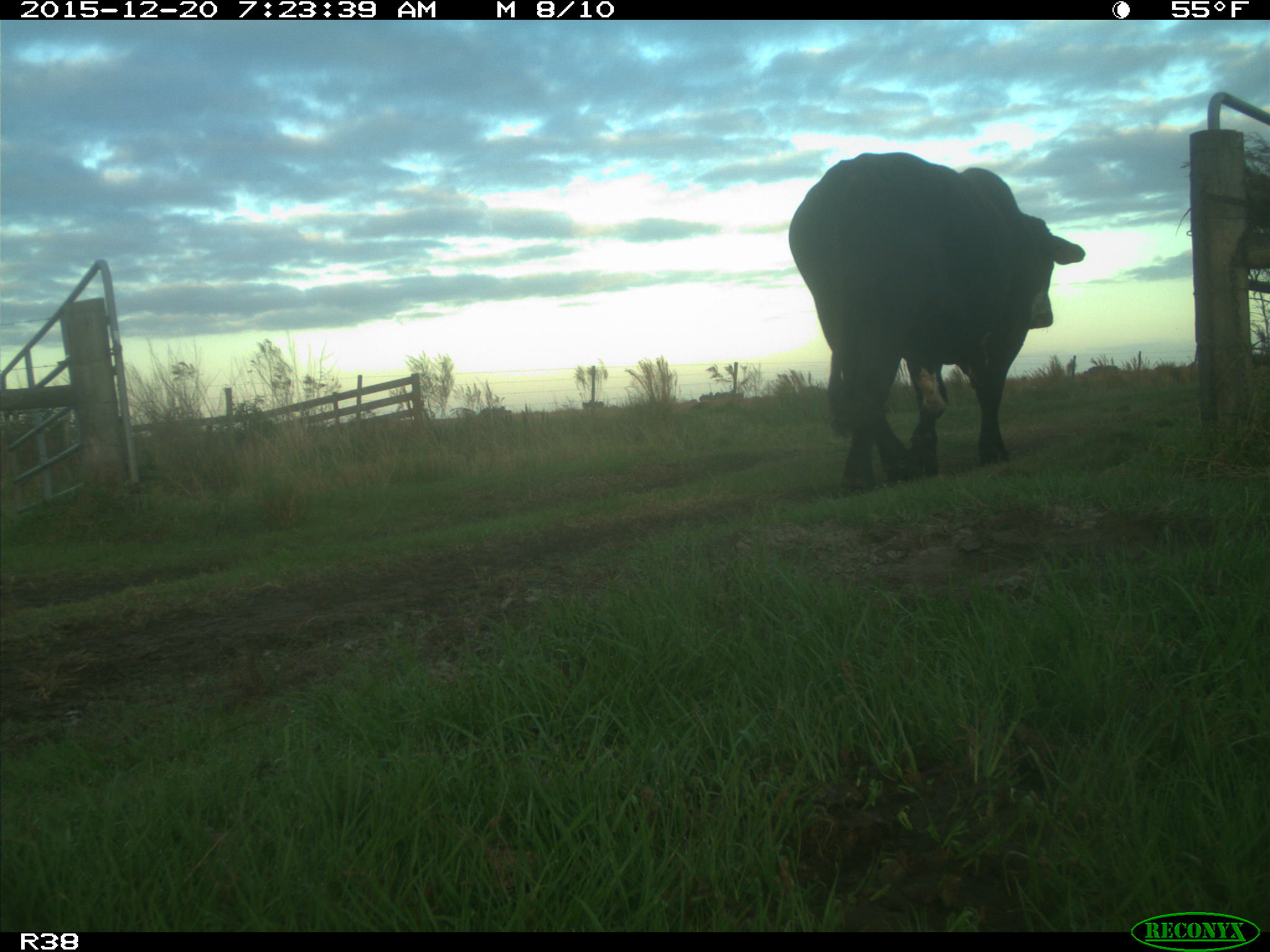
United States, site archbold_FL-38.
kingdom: Animalia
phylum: Chordata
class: Mammalia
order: Artiodactyla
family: Bovidae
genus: Bos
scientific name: Bos taurus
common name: domestic cow